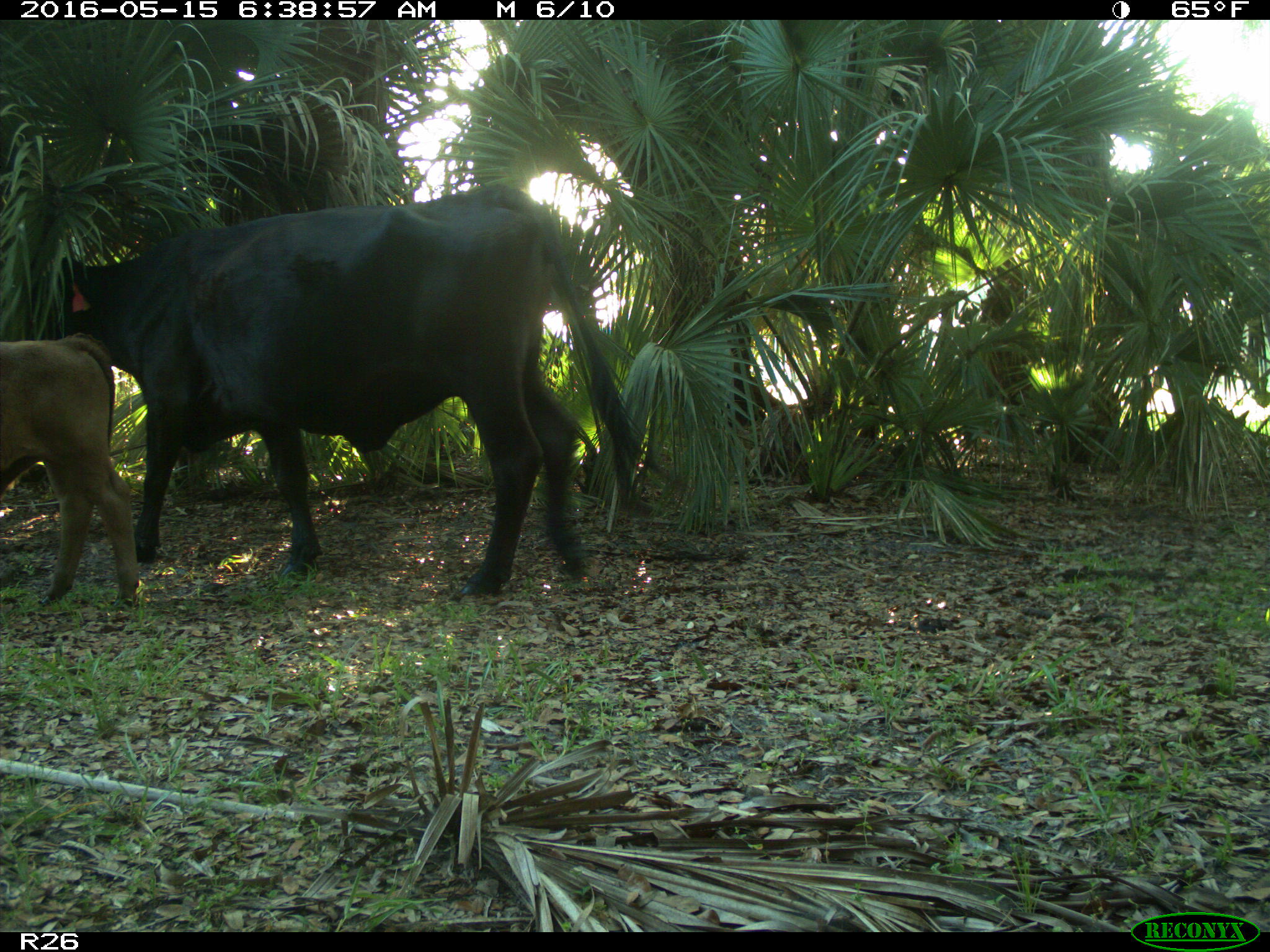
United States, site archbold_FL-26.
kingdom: Animalia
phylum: Chordata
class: Mammalia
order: Artiodactyla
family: Bovidae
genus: Bos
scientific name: Bos taurus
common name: domestic cow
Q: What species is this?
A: Bos taurus (domestic cow).